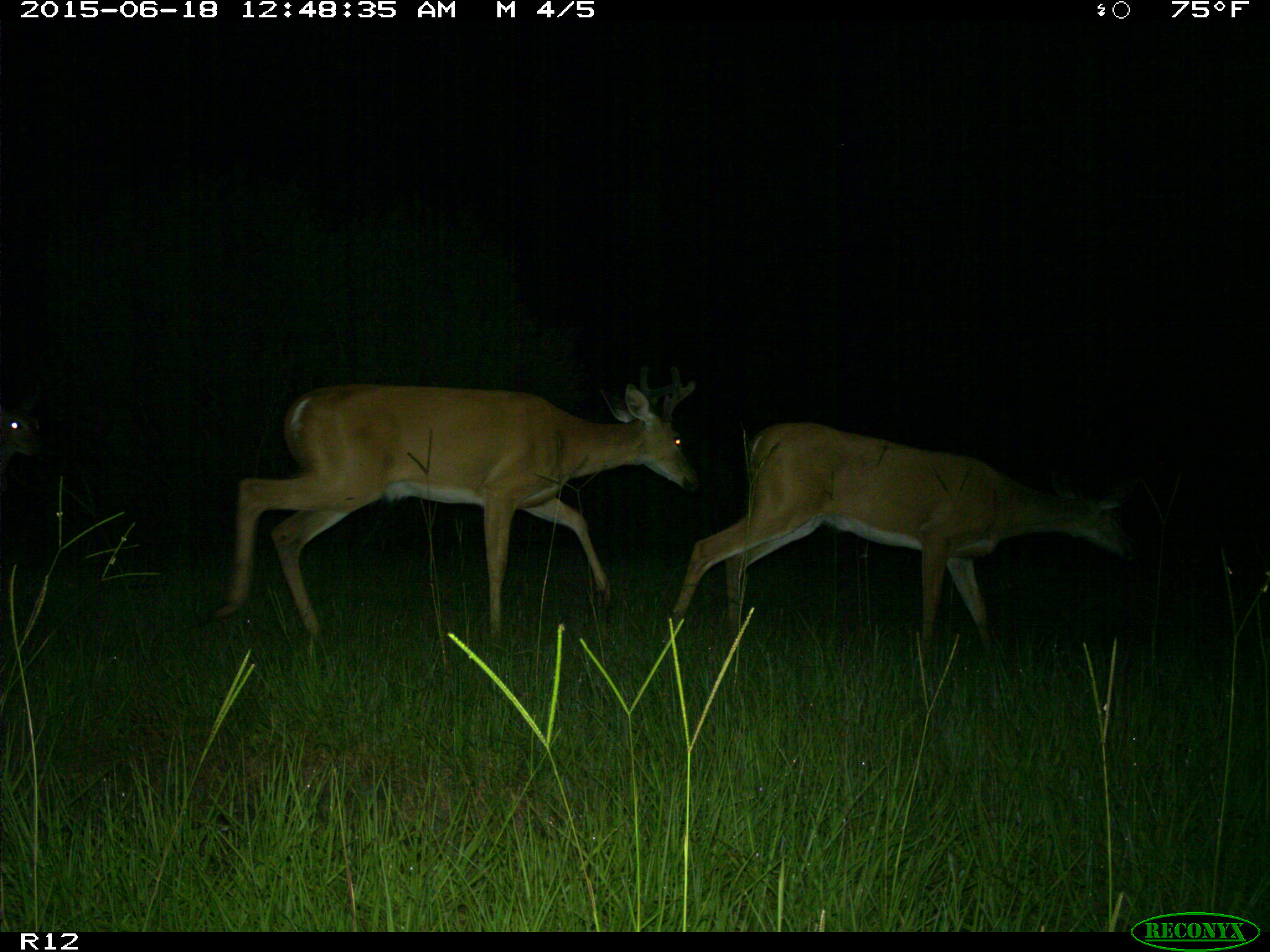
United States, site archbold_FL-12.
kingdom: Animalia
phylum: Chordata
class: Mammalia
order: Artiodactyla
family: Cervidae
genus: Odocoileus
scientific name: Odocoileus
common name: deer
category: unidentified deer